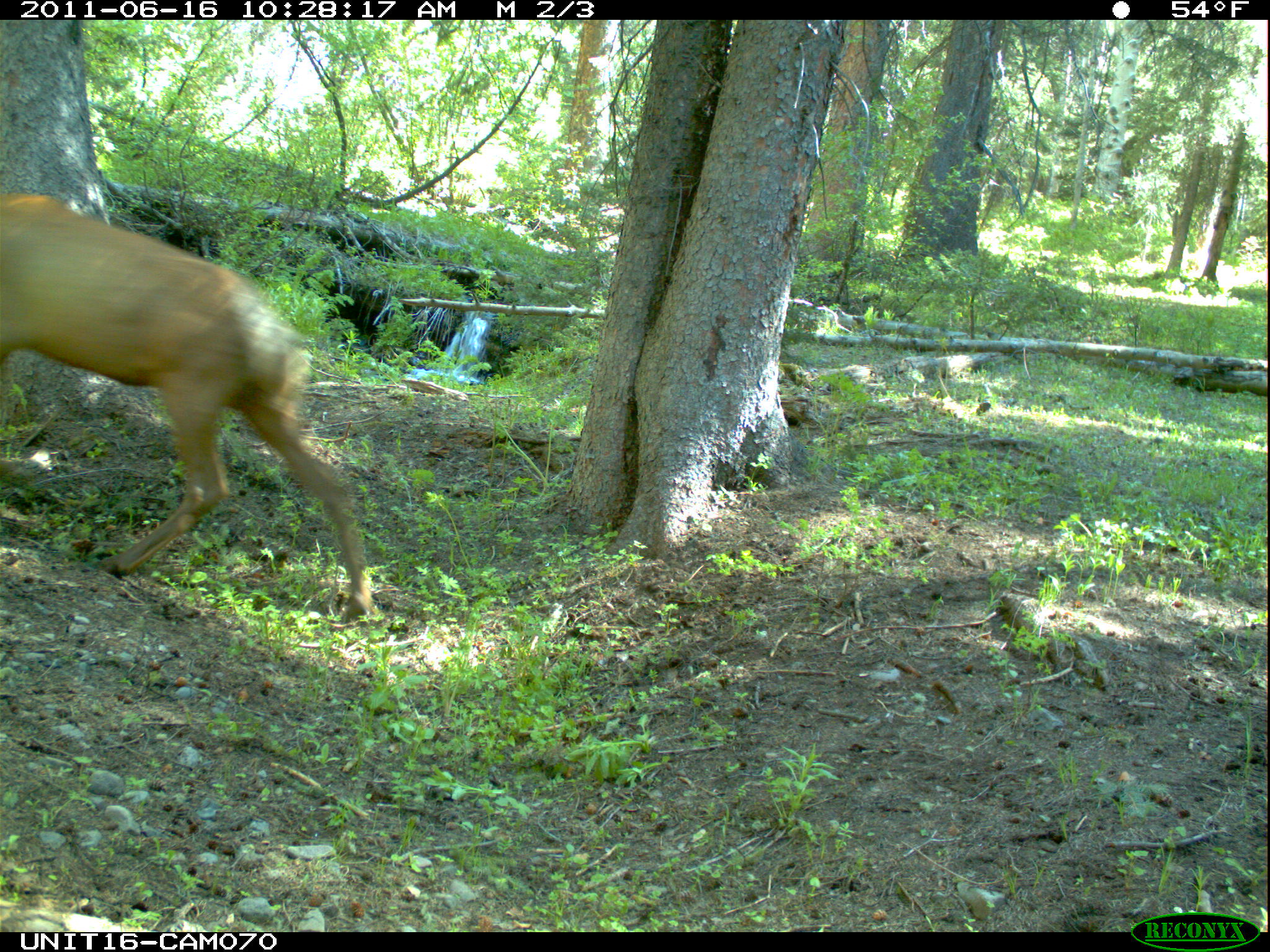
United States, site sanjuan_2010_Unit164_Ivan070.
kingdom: Animalia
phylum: Chordata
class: Mammalia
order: Artiodactyla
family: Cervidae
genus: Cervus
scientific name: Cervus elaphus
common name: red deer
Cervus elaphus (red deer).